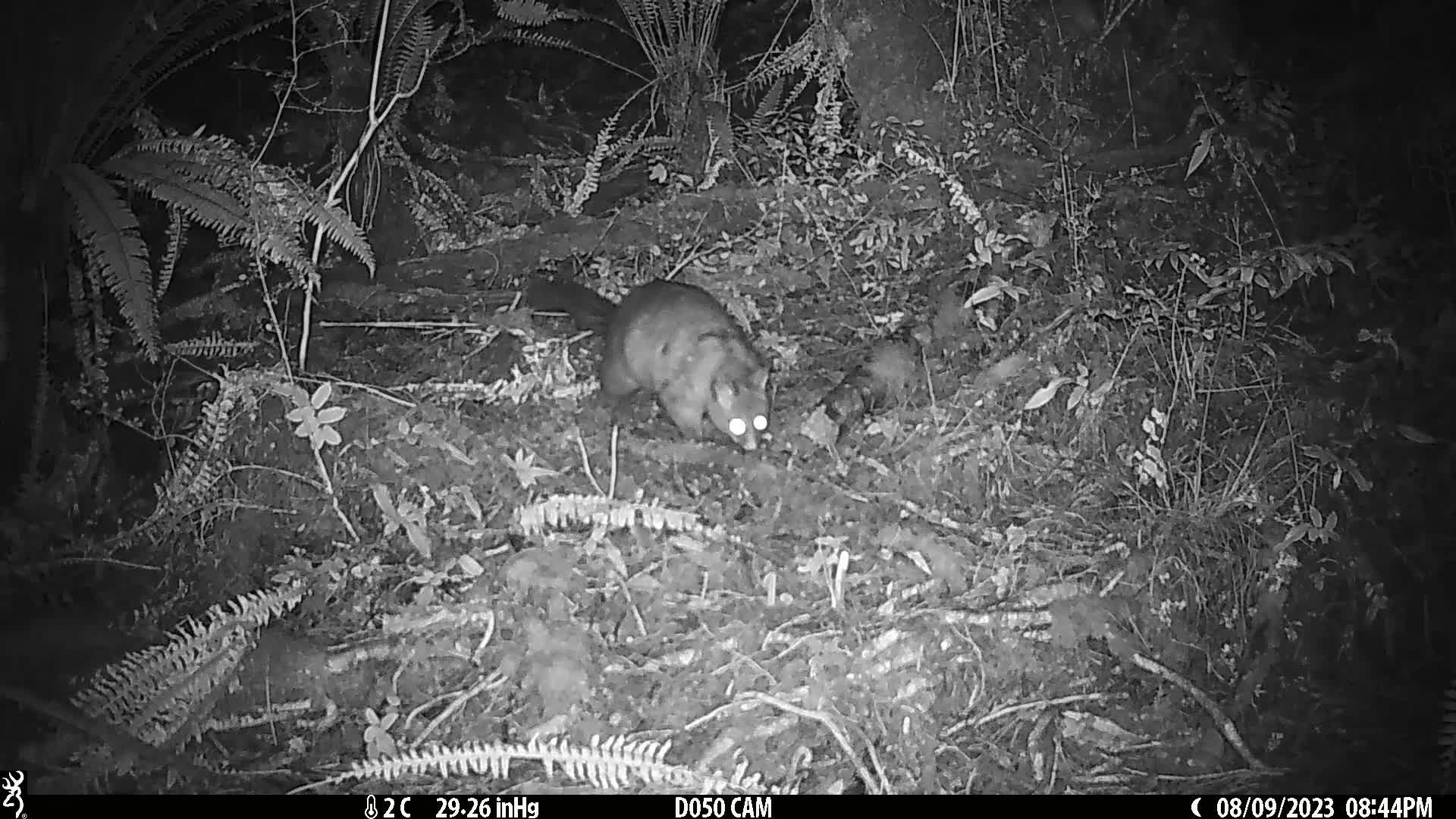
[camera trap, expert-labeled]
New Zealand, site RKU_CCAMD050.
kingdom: Animalia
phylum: Chordata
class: Mammalia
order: Diprotodontia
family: Phalangeridae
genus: Trichosurus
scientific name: Trichosurus vulpecula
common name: common brushtail possum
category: possum